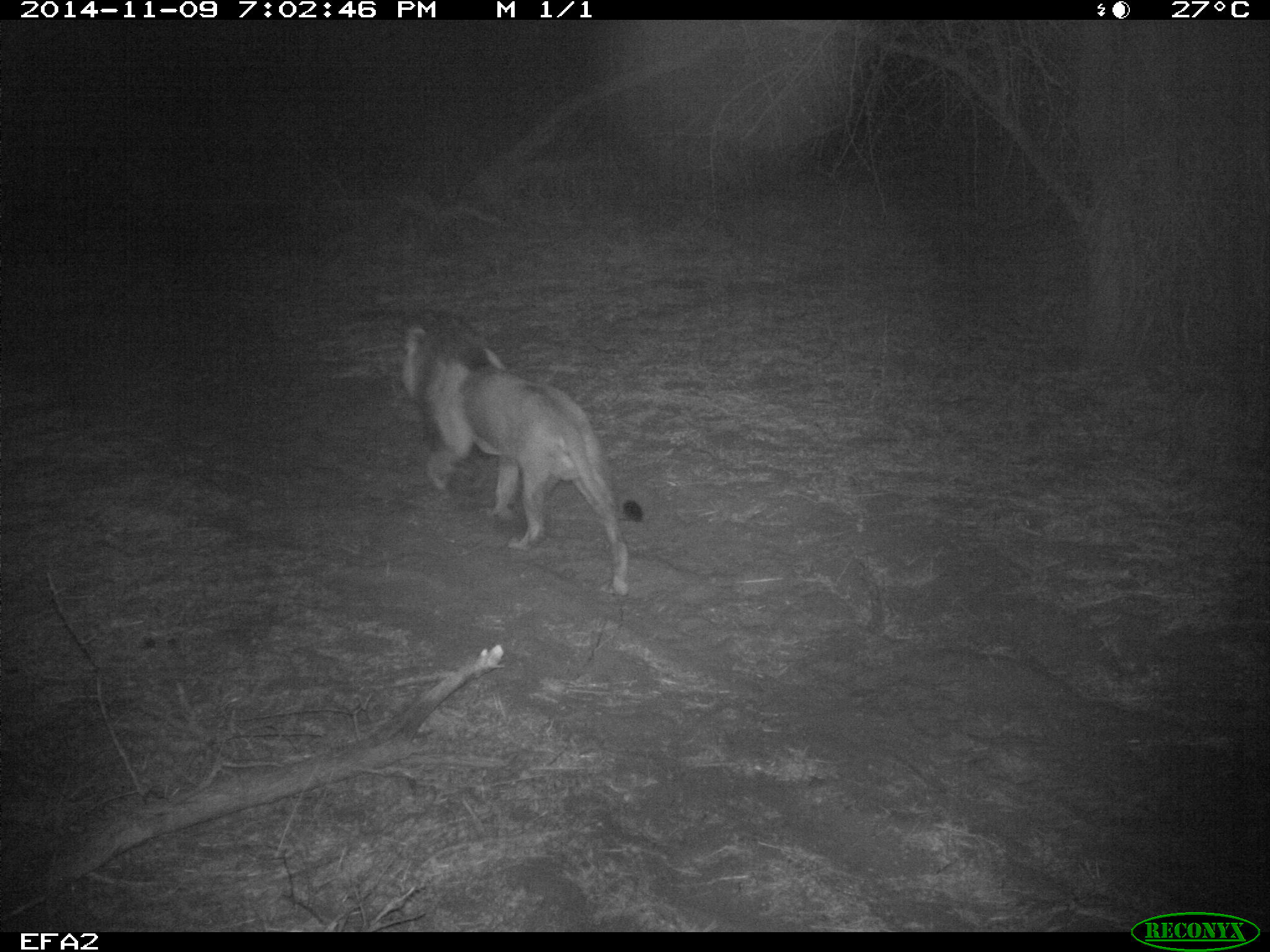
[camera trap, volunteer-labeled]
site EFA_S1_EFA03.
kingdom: Animalia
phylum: Chordata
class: Mammalia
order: Carnivora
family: Felidae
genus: Panthera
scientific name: Panthera leo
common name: lion male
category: lionmale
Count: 1.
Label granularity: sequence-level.